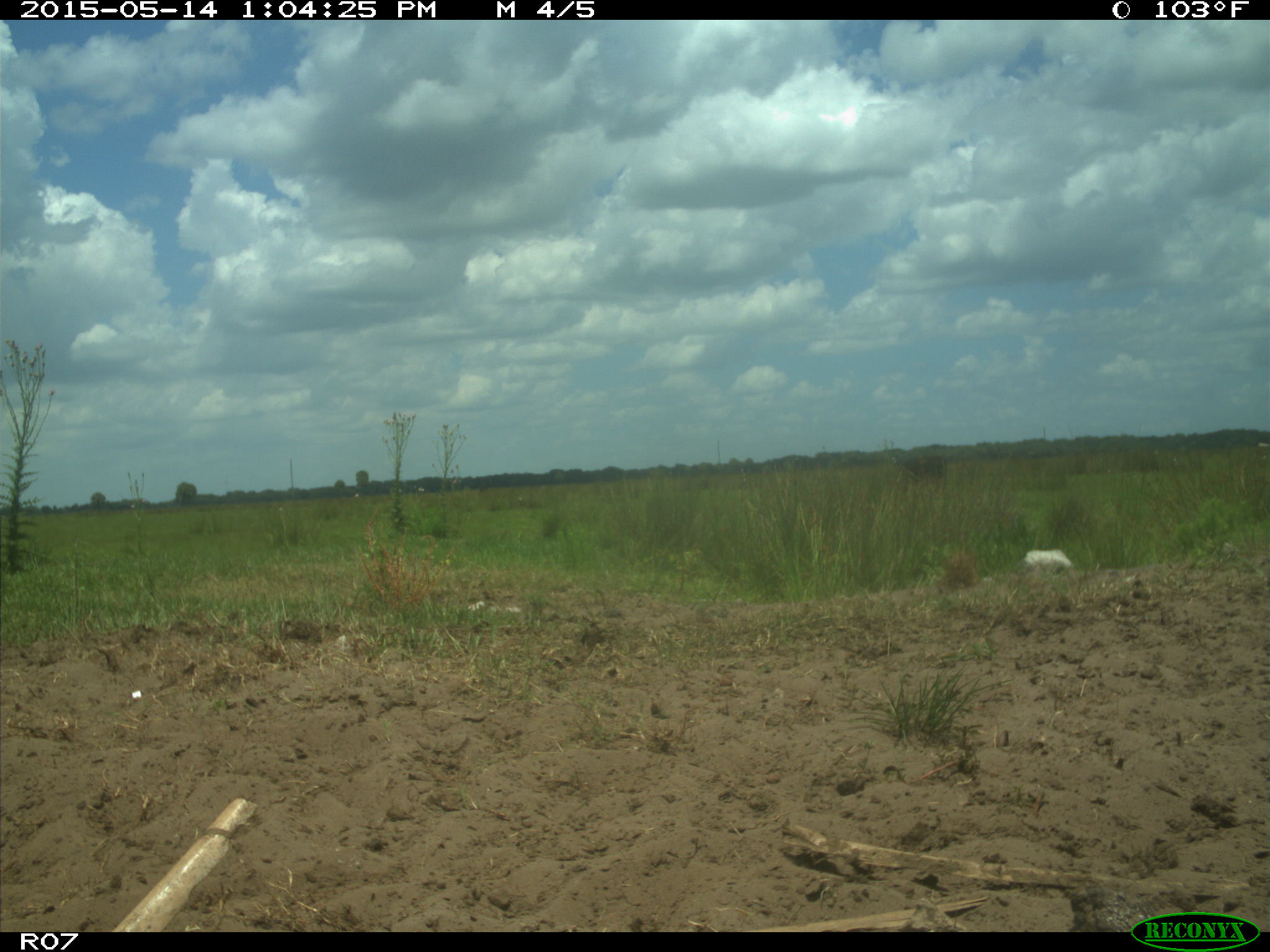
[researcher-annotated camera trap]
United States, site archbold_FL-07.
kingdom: Animalia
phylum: Chordata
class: Mammalia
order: Artiodactyla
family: Bovidae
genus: Bos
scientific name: Bos taurus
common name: domestic cow